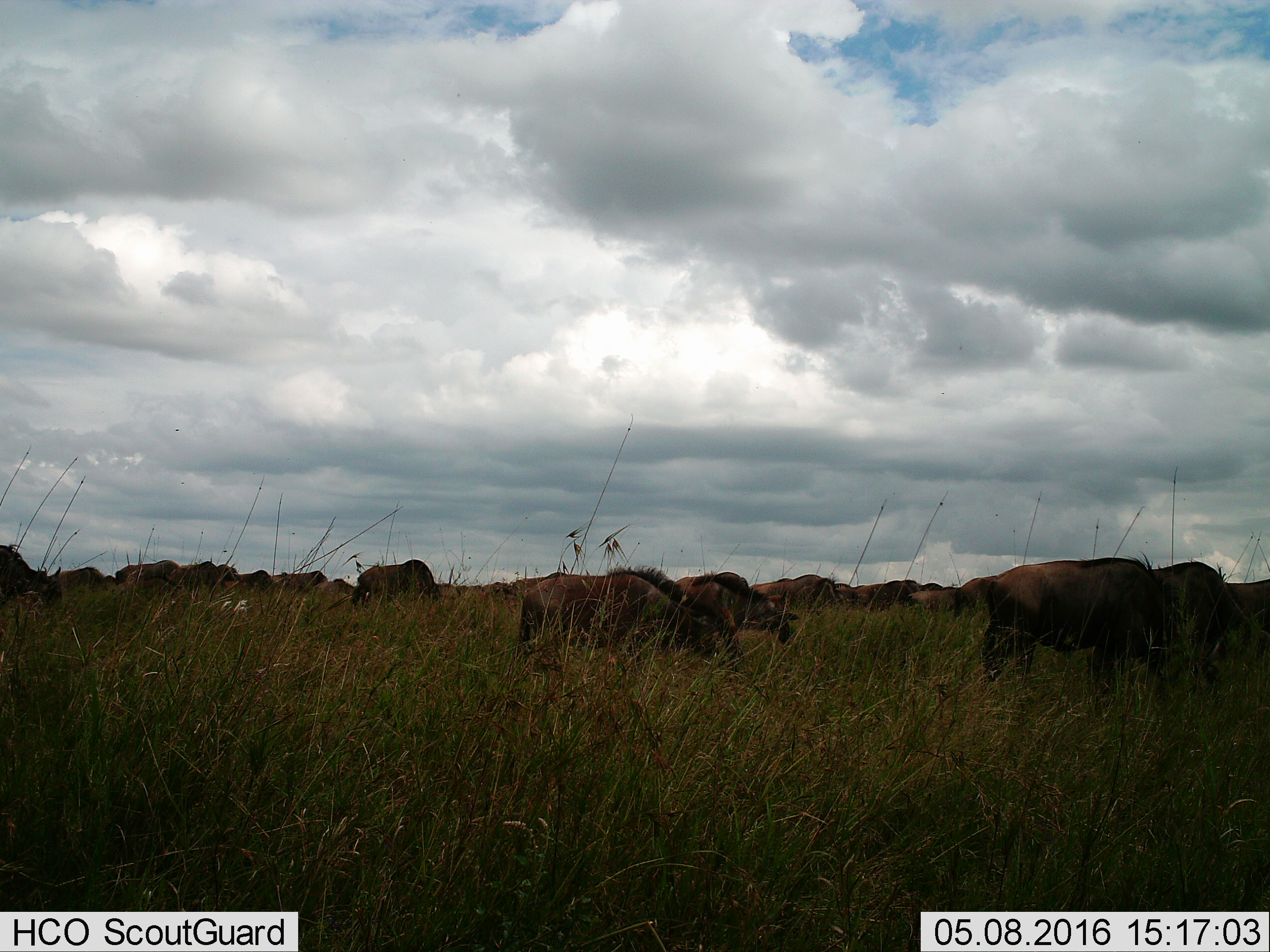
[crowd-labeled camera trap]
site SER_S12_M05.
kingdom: Animalia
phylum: Chordata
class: Mammalia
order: Artiodactyla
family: Bovidae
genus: Connochaetes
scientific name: Connochaetes taurinus taurinus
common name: blue wildebeest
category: wildebeestblue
Wildebeestblue (blue wildebeest) (Connochaetes taurinus taurinus), count 11-50. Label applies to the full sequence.